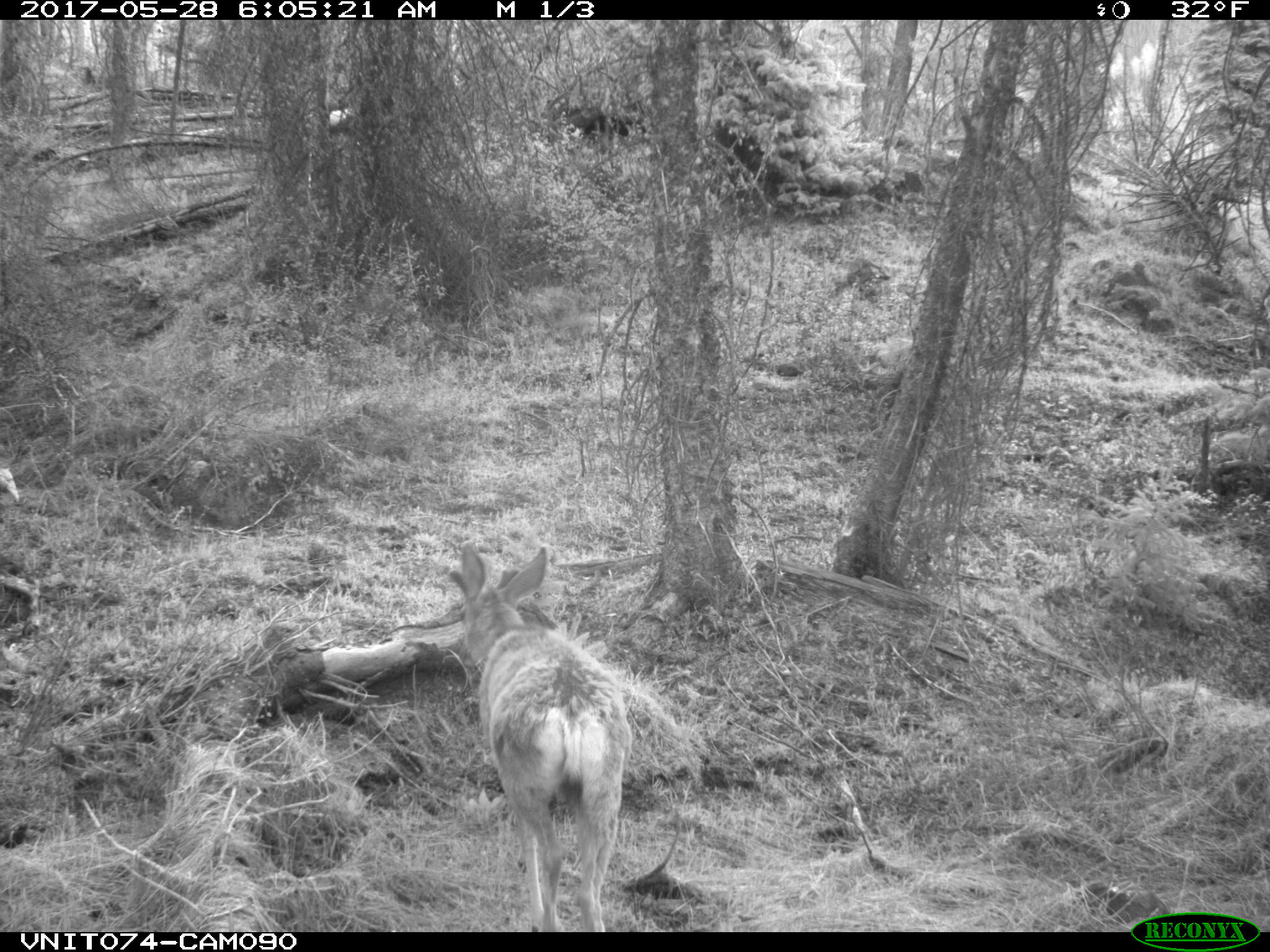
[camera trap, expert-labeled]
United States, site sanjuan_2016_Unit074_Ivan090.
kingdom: Animalia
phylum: Chordata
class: Mammalia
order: Artiodactyla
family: Cervidae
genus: Odocoileus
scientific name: Odocoileus hemionus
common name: mule deer